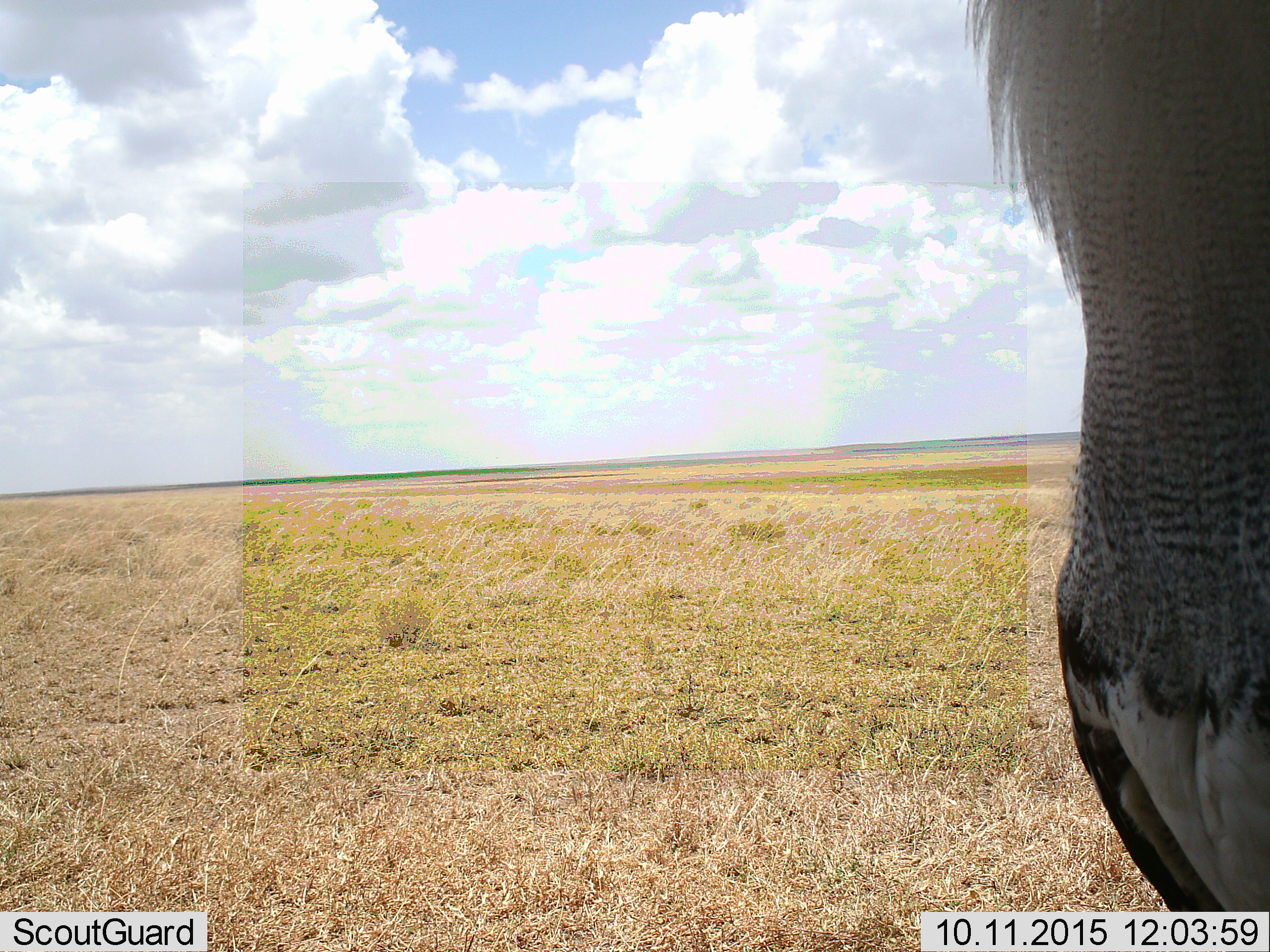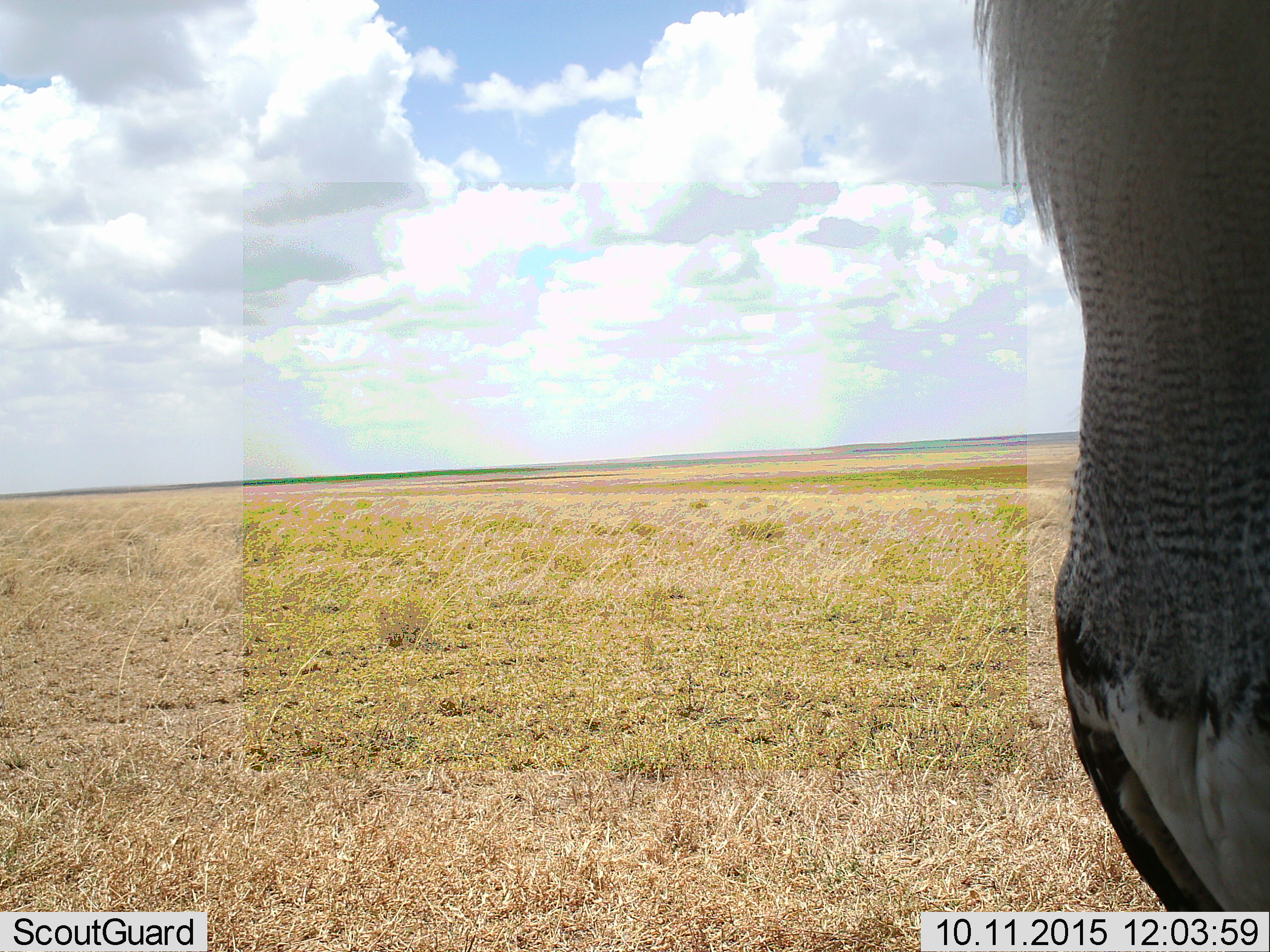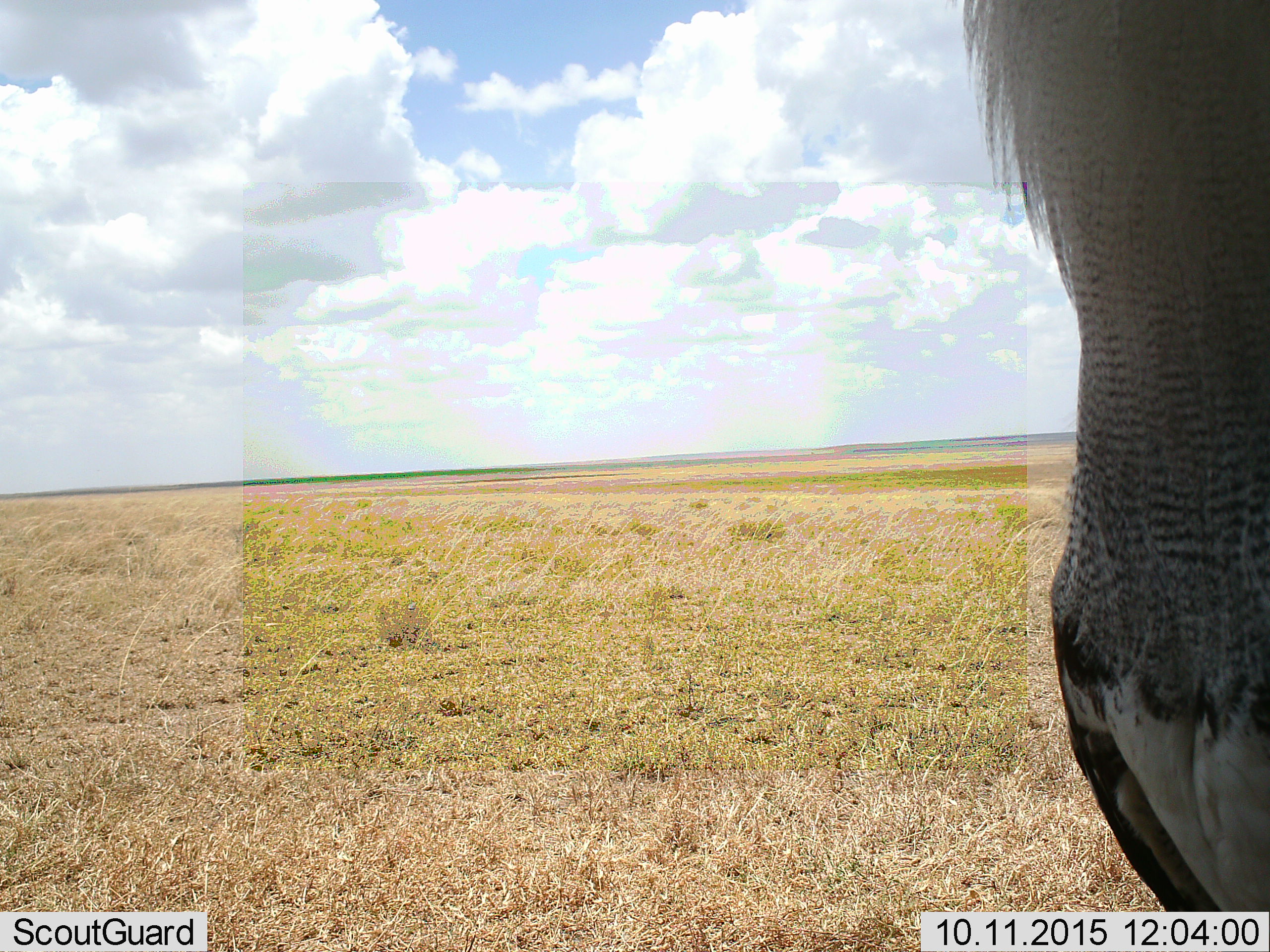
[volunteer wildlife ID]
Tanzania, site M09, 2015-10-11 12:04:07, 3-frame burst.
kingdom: Animalia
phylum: Chordata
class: Aves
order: Otidiformes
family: Otididae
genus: Ardeotis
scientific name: Ardeotis kori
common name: kori bustard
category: koribustard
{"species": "koribustard (kori bustard) (Ardeotis kori)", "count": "1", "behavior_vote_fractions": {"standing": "100%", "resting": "0%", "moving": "0%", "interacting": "0%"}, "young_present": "0%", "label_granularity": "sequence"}